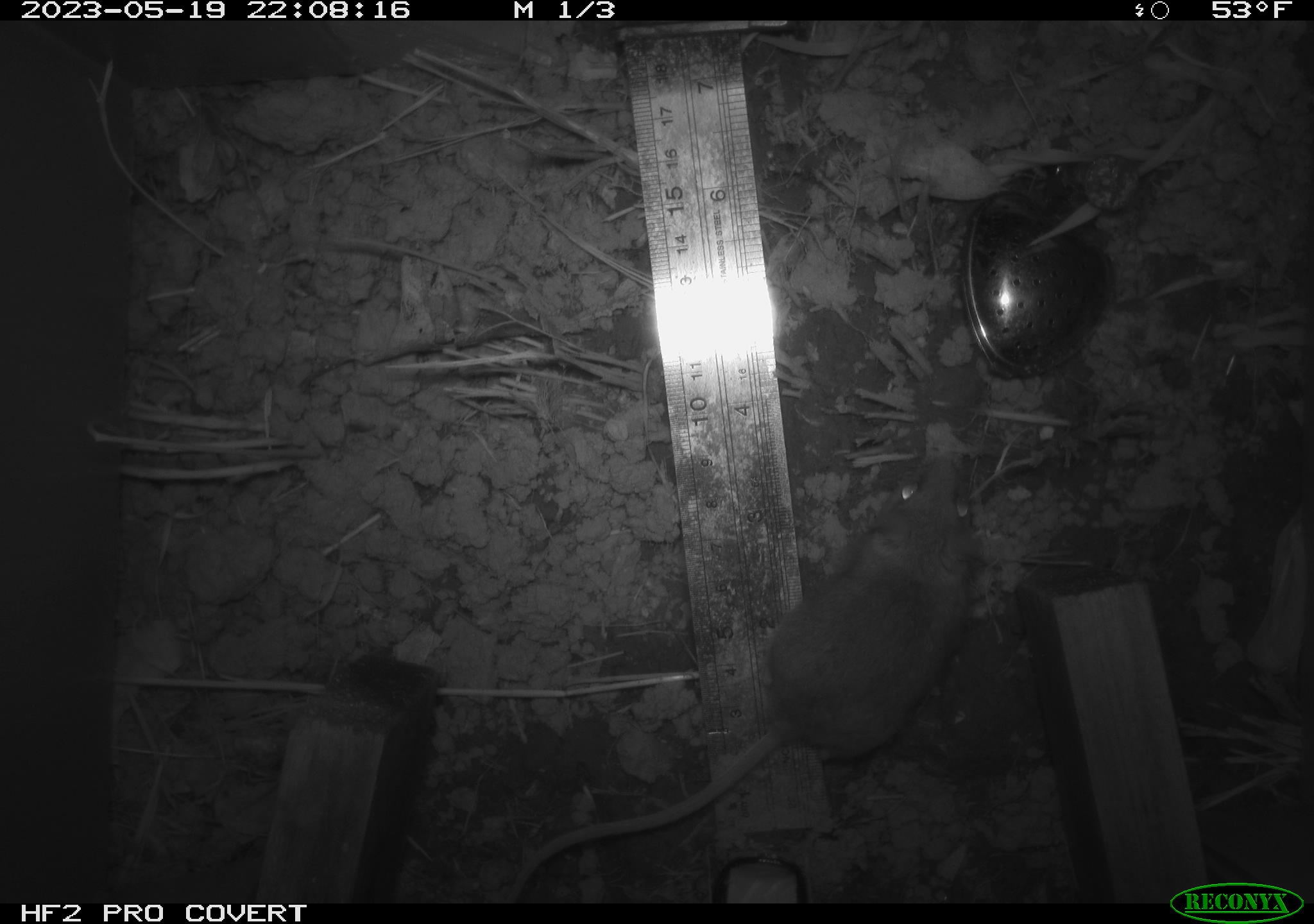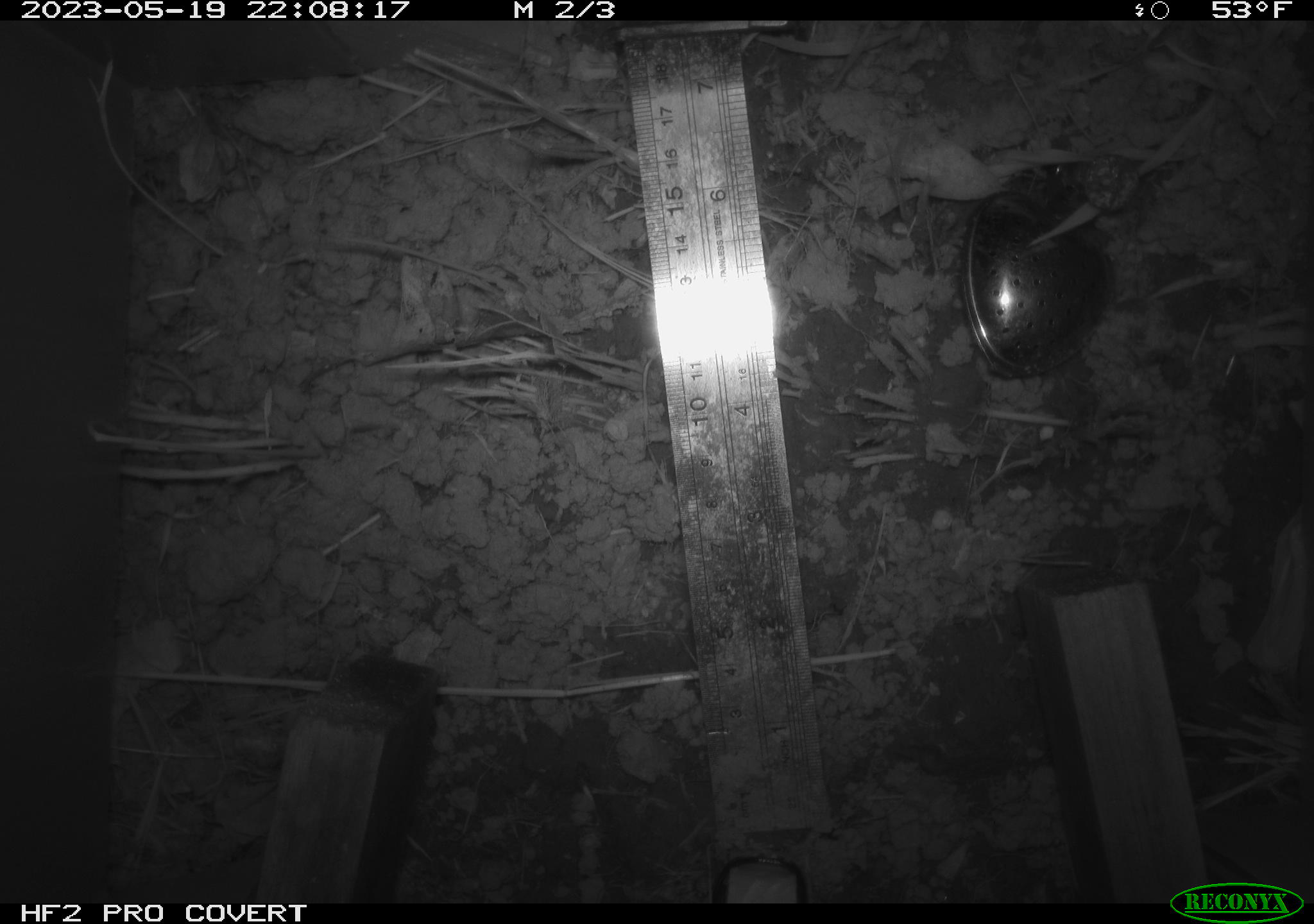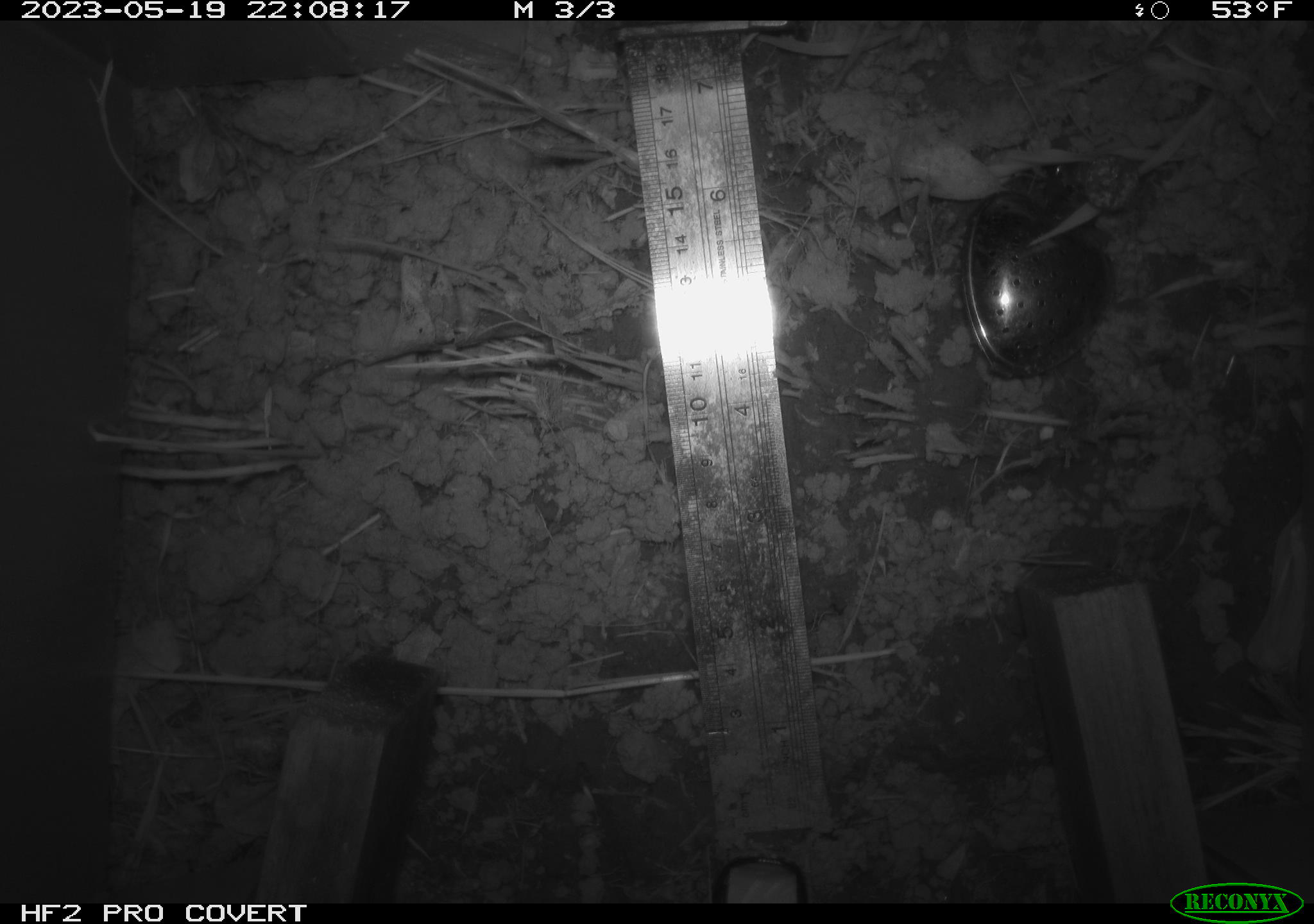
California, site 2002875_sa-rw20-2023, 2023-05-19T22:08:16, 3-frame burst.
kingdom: Animalia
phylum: Chordata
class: Mammalia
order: Rodentia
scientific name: Rodentia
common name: mouse species